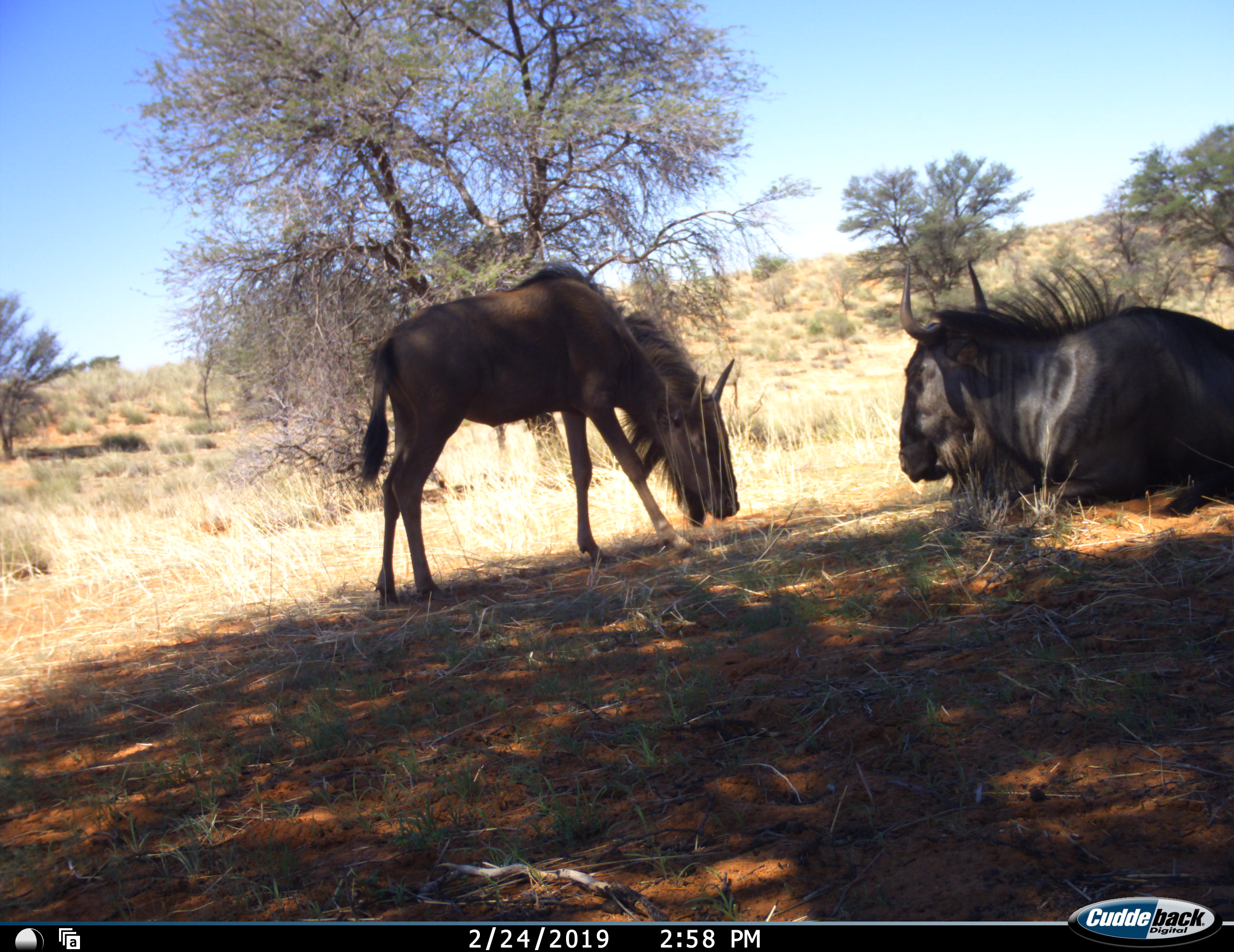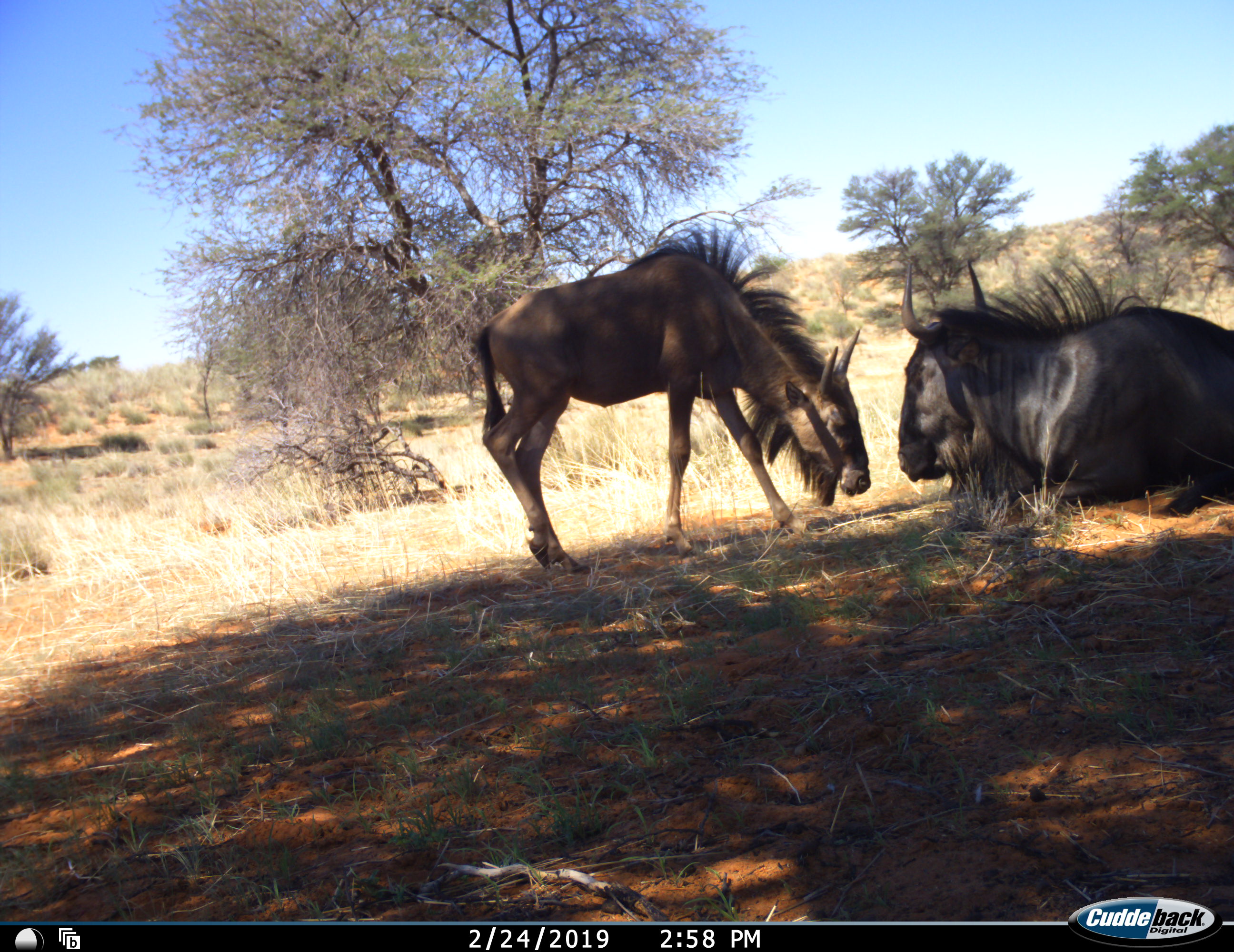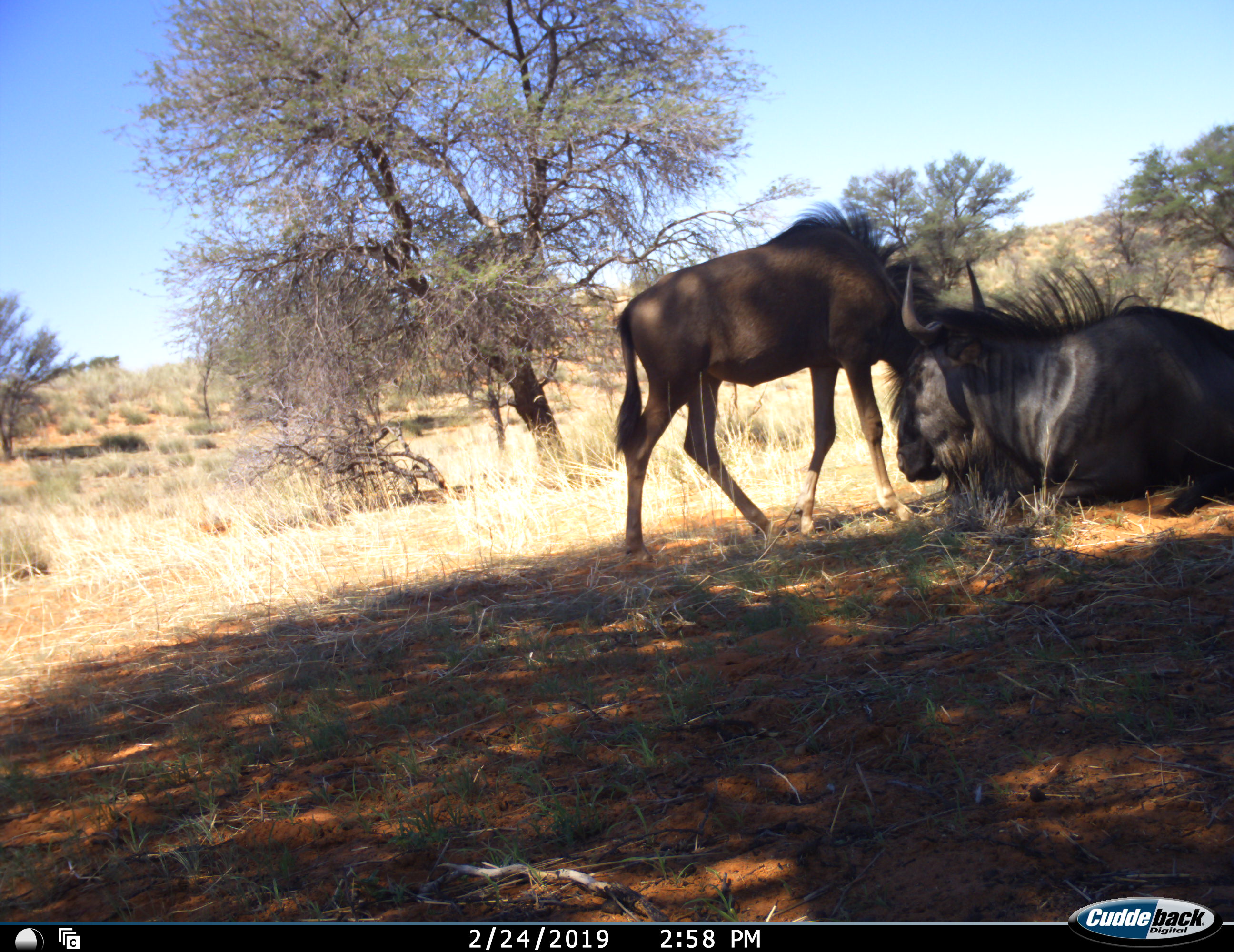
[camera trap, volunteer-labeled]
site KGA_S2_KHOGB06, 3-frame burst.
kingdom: Animalia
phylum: Chordata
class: Mammalia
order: Artiodactyla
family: Bovidae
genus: Connochaetes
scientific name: Connochaetes taurinus taurinus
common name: blue wildebeest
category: wildebeestblue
Wildebeestblue (blue wildebeest) (Connochaetes taurinus taurinus), count 2. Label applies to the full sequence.